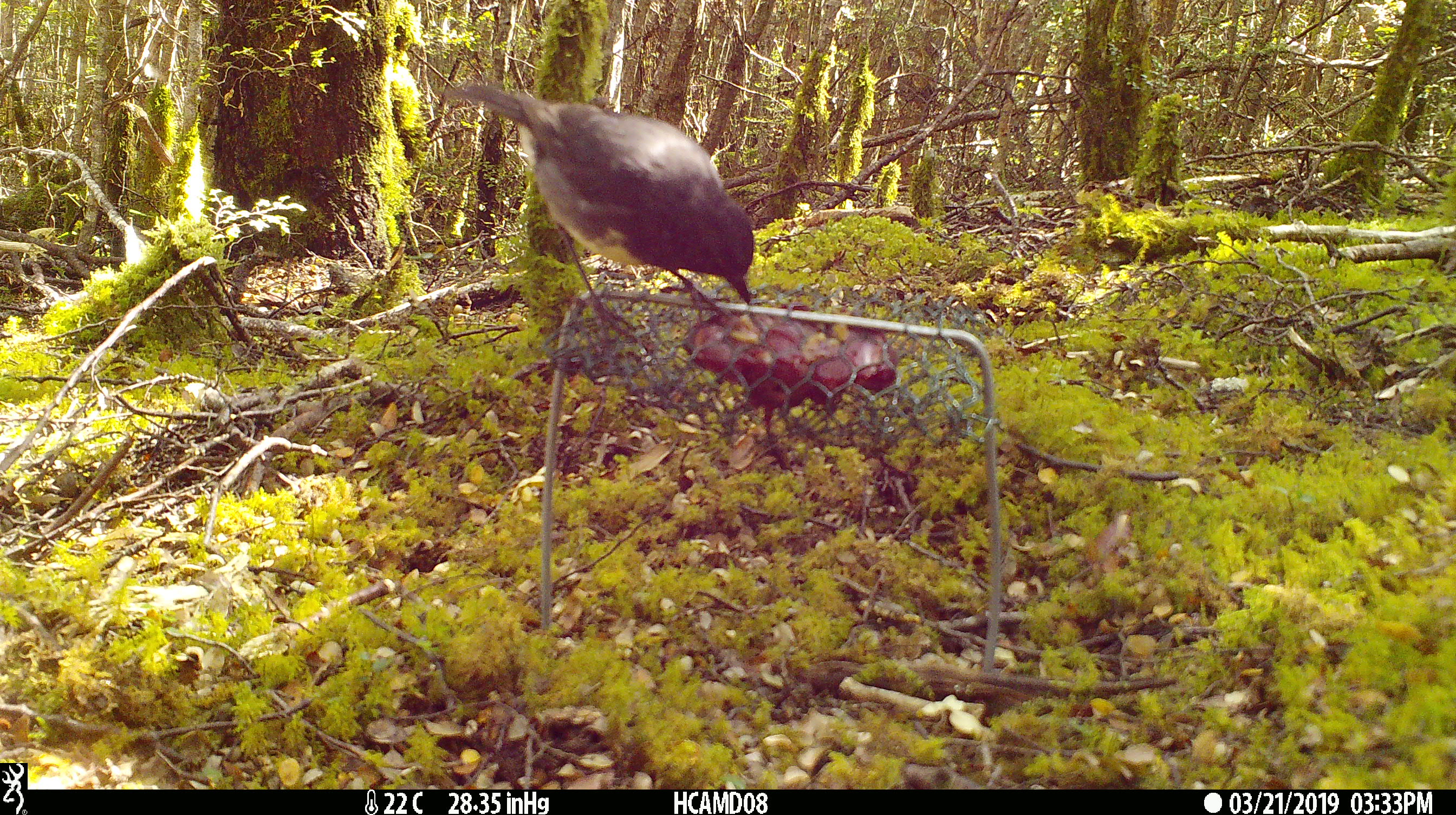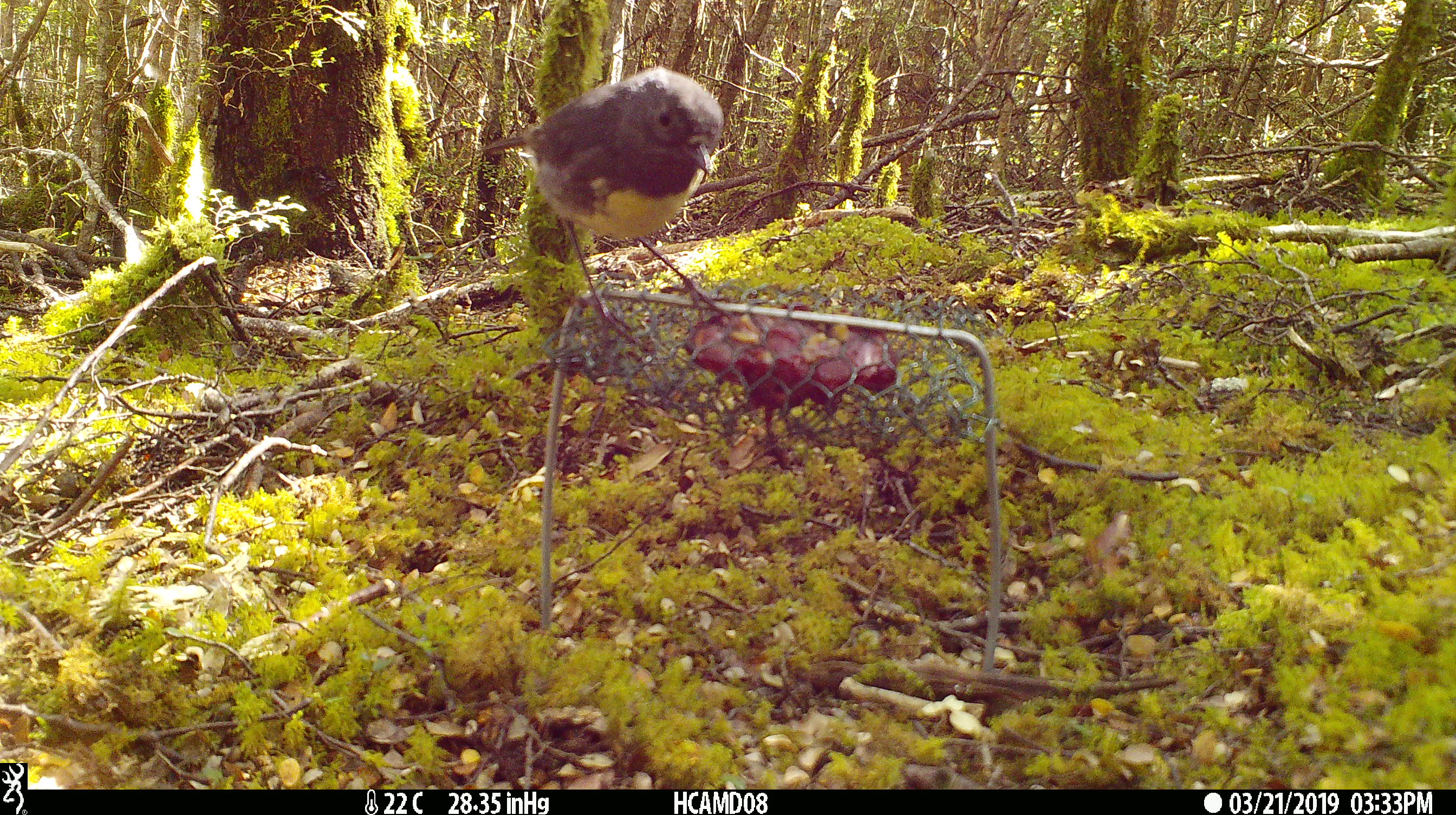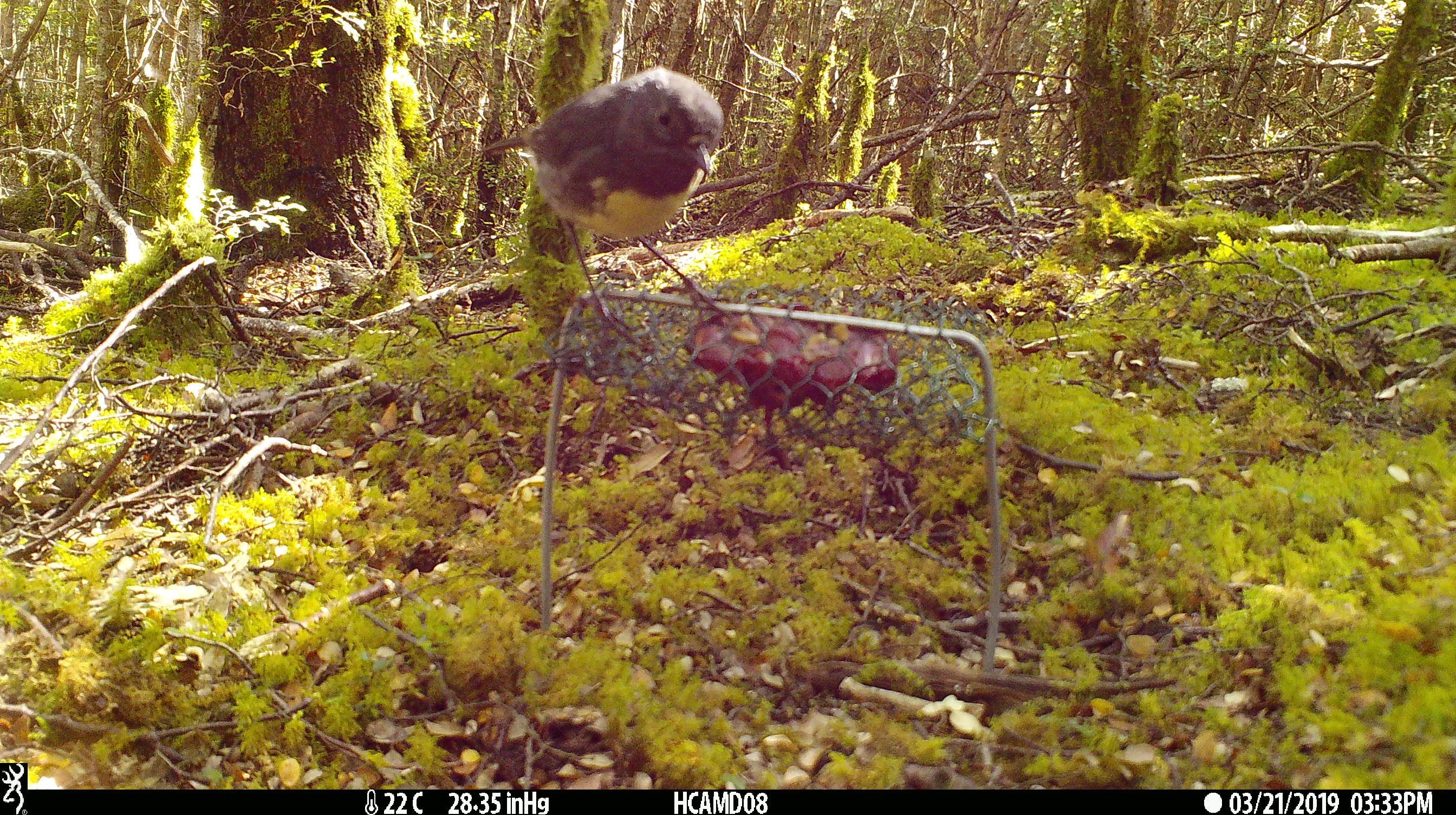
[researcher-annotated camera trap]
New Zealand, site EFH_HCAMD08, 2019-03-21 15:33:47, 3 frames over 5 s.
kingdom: Animalia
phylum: Chordata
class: Aves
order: Passeriformes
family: Petroicidae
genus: Petroica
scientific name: Petroica australis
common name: new zealand robin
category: robin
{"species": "robin (new zealand robin) (Petroica australis)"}